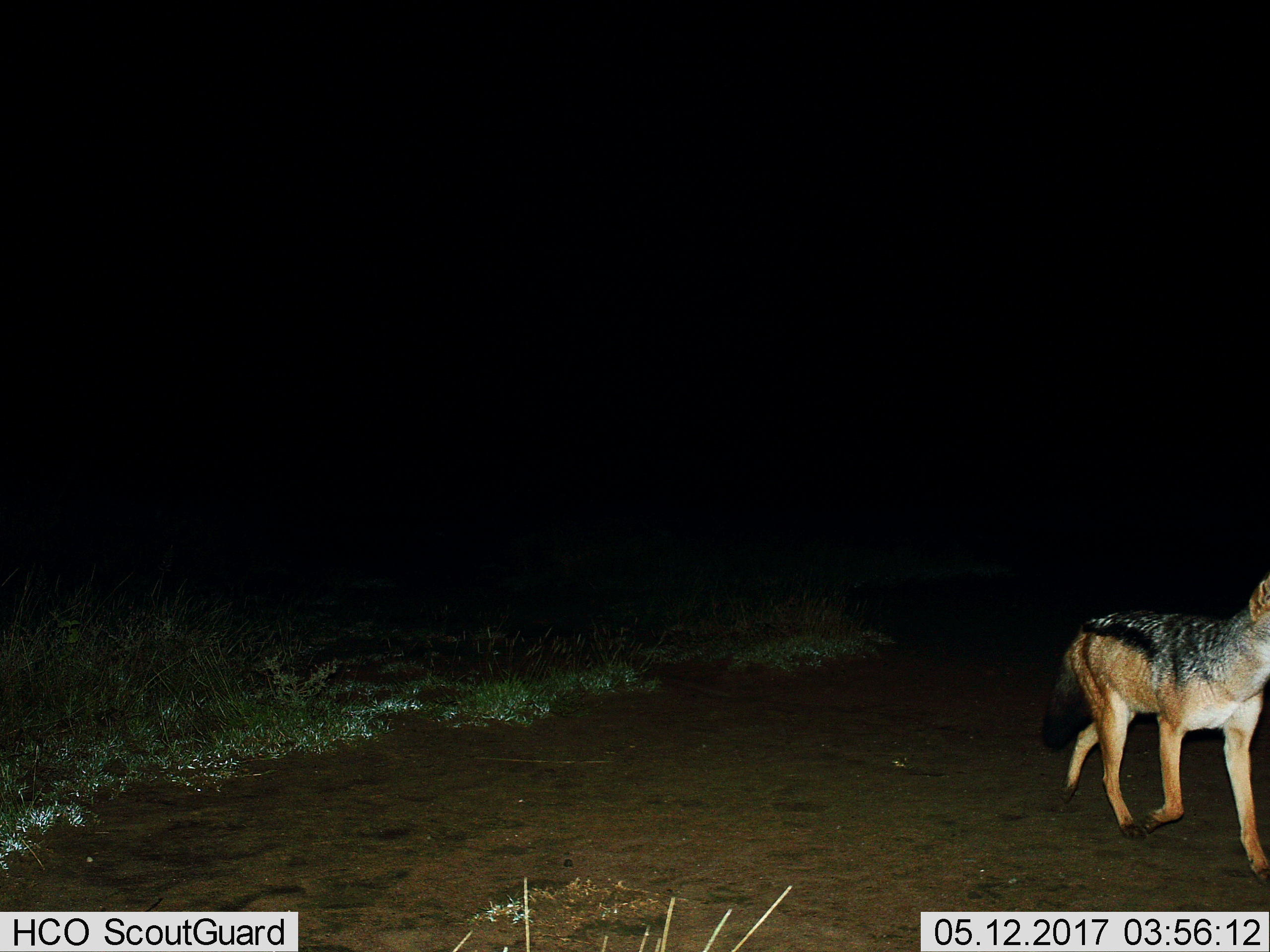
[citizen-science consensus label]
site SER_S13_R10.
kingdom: Animalia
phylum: Chordata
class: Mammalia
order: Carnivora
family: Canidae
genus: Lupulella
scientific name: Lupulella mesomelas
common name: black-backed jackal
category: jackalblackbacked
Jackalblackbacked (black-backed jackal) (Lupulella mesomelas), count 1. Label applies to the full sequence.